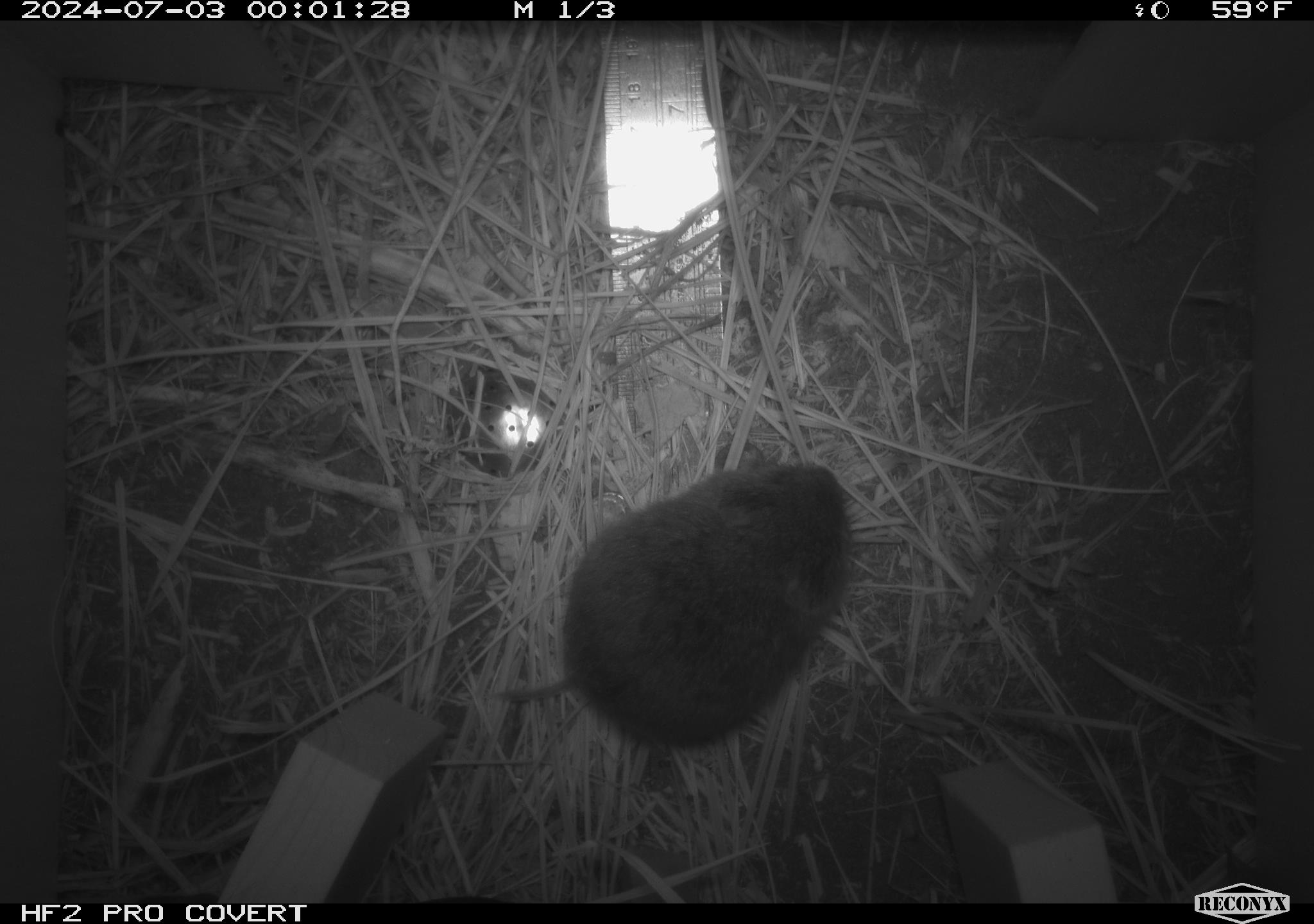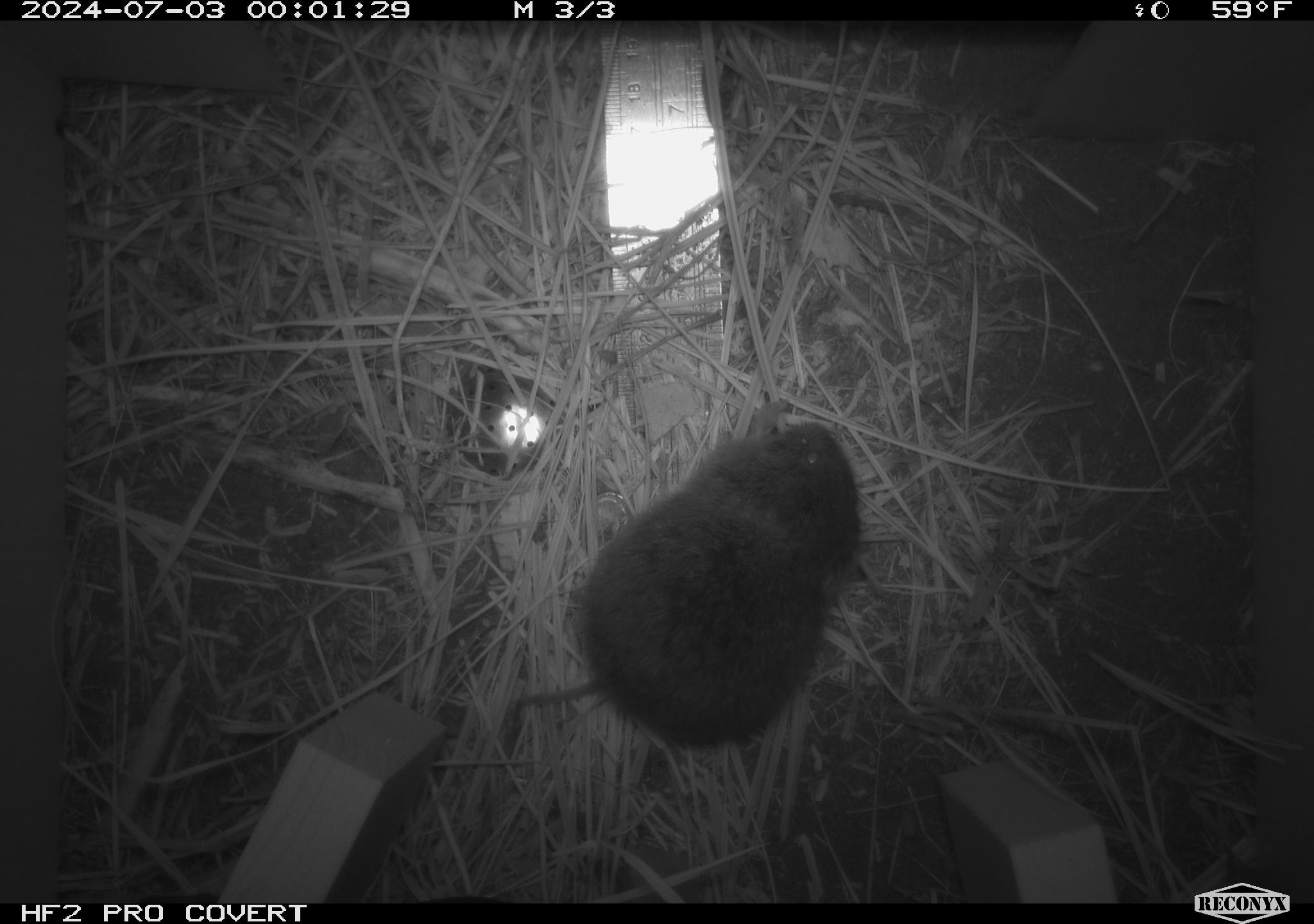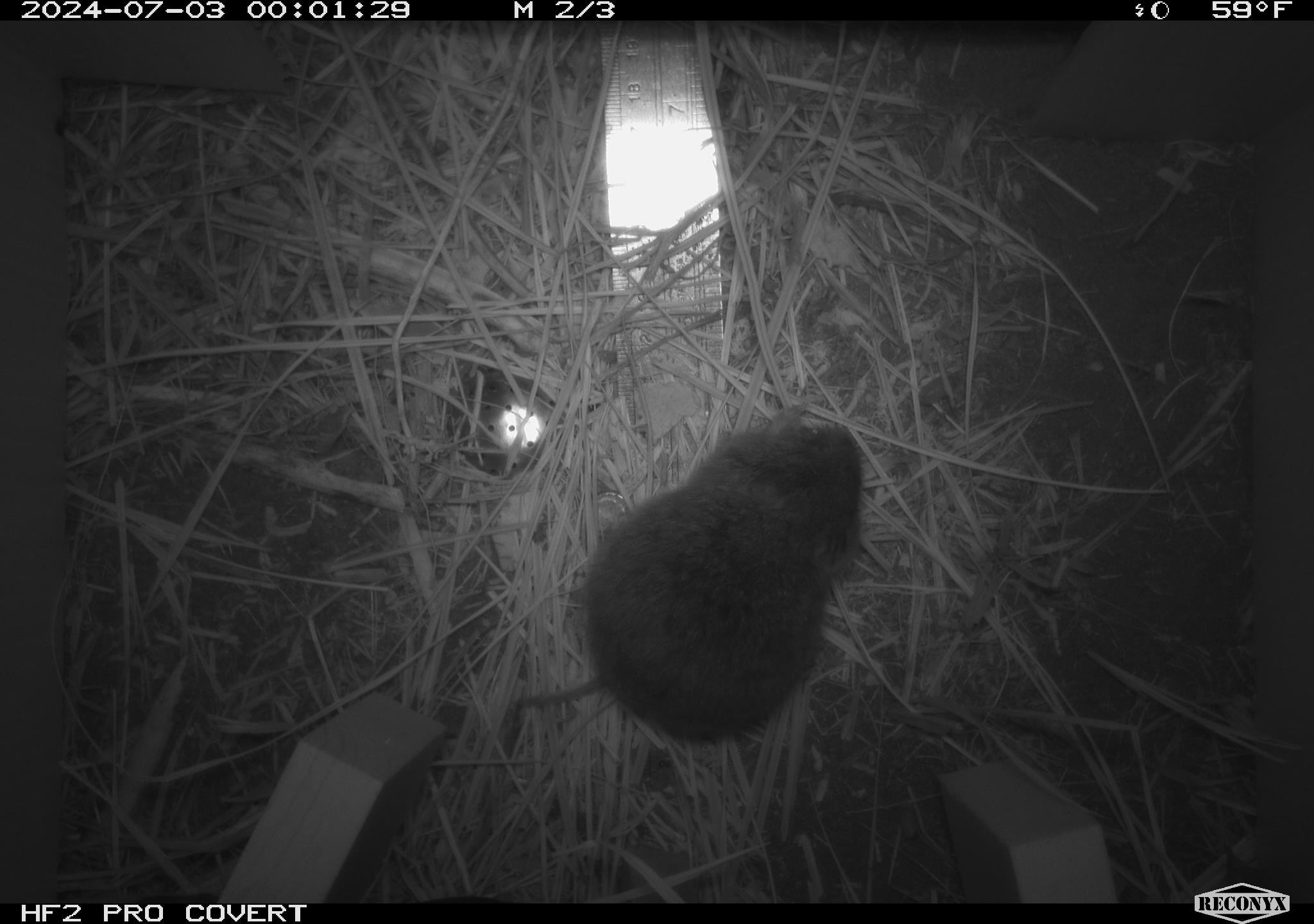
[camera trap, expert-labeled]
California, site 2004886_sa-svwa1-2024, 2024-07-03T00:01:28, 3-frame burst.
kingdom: Animalia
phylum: Chordata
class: Mammalia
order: Rodentia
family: Cricetidae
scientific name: Arvicolinae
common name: voles, lemmings, and muskrats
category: arvicolinae subfamily